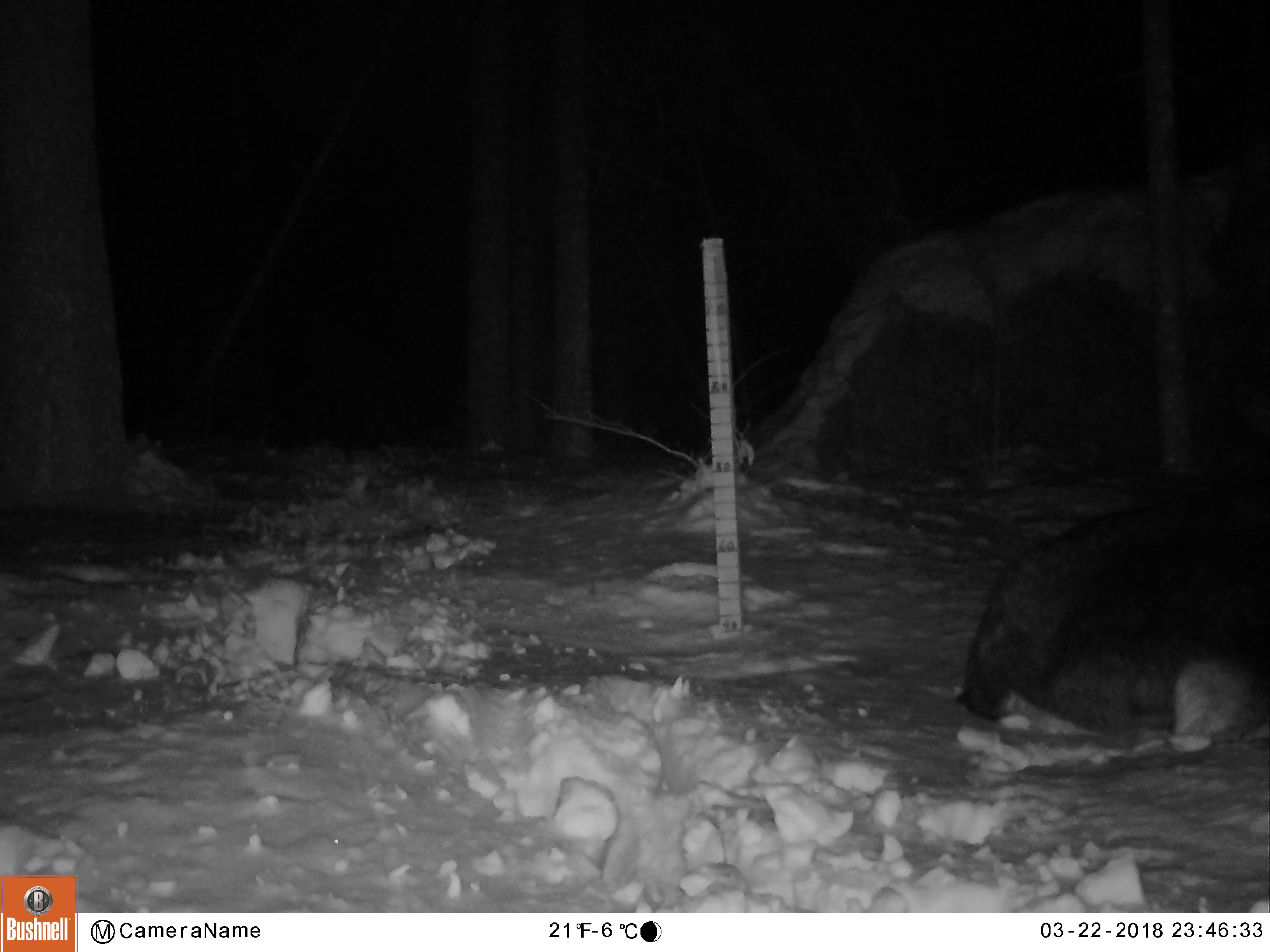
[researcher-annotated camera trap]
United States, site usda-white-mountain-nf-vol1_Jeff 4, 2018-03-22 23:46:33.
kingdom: Animalia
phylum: Chordata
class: Mammalia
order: Artiodactyla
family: Cervidae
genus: Alces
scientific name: Alces alces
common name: moose